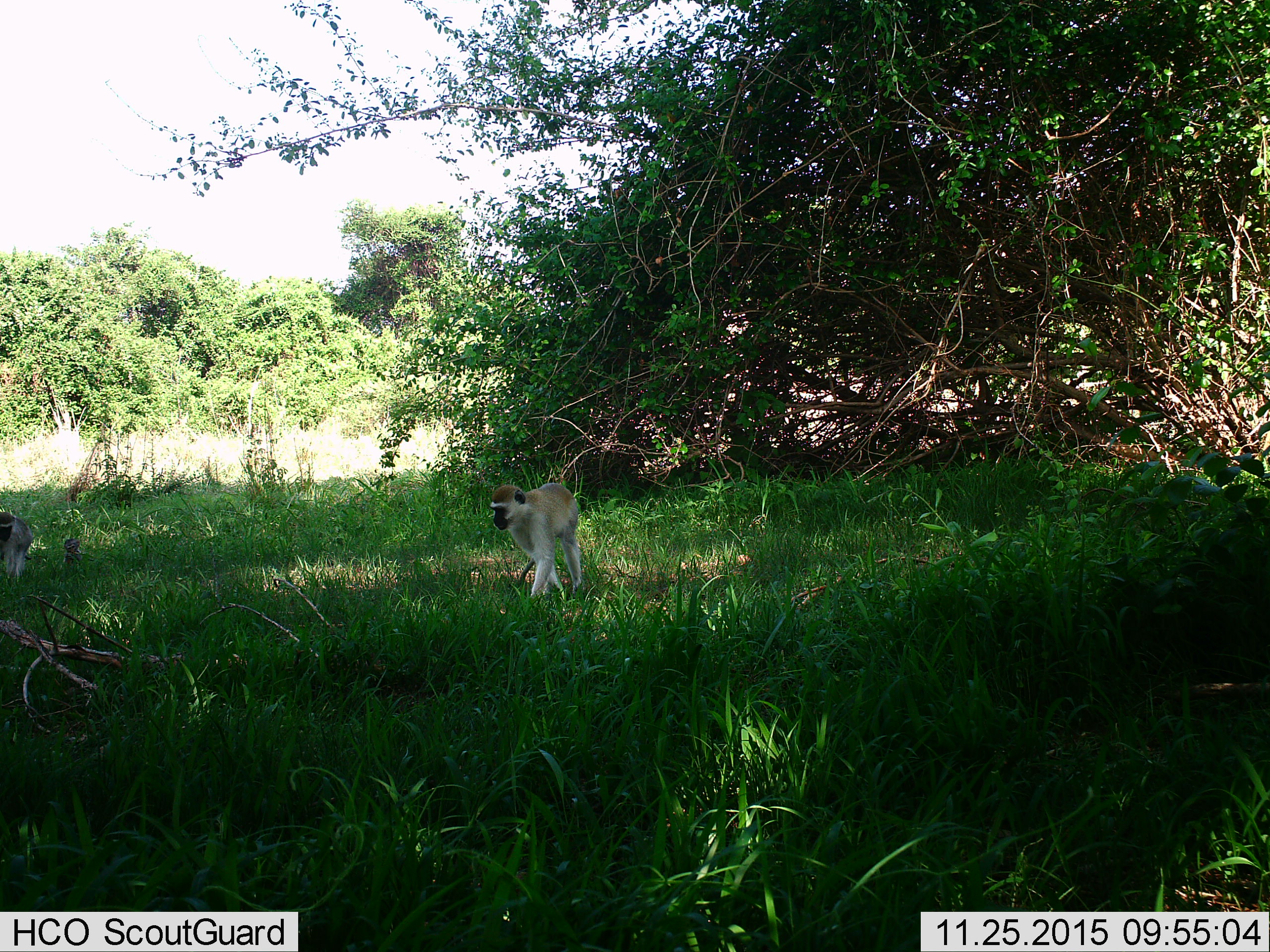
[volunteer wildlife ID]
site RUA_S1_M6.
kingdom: Animalia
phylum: Chordata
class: Mammalia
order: Primates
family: Cercopithecidae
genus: Chlorocebus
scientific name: Chlorocebus pygerythrus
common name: vervet monkey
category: monkeyvervet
Monkeyvervet (vervet monkey) (Chlorocebus pygerythrus), count 2. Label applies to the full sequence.